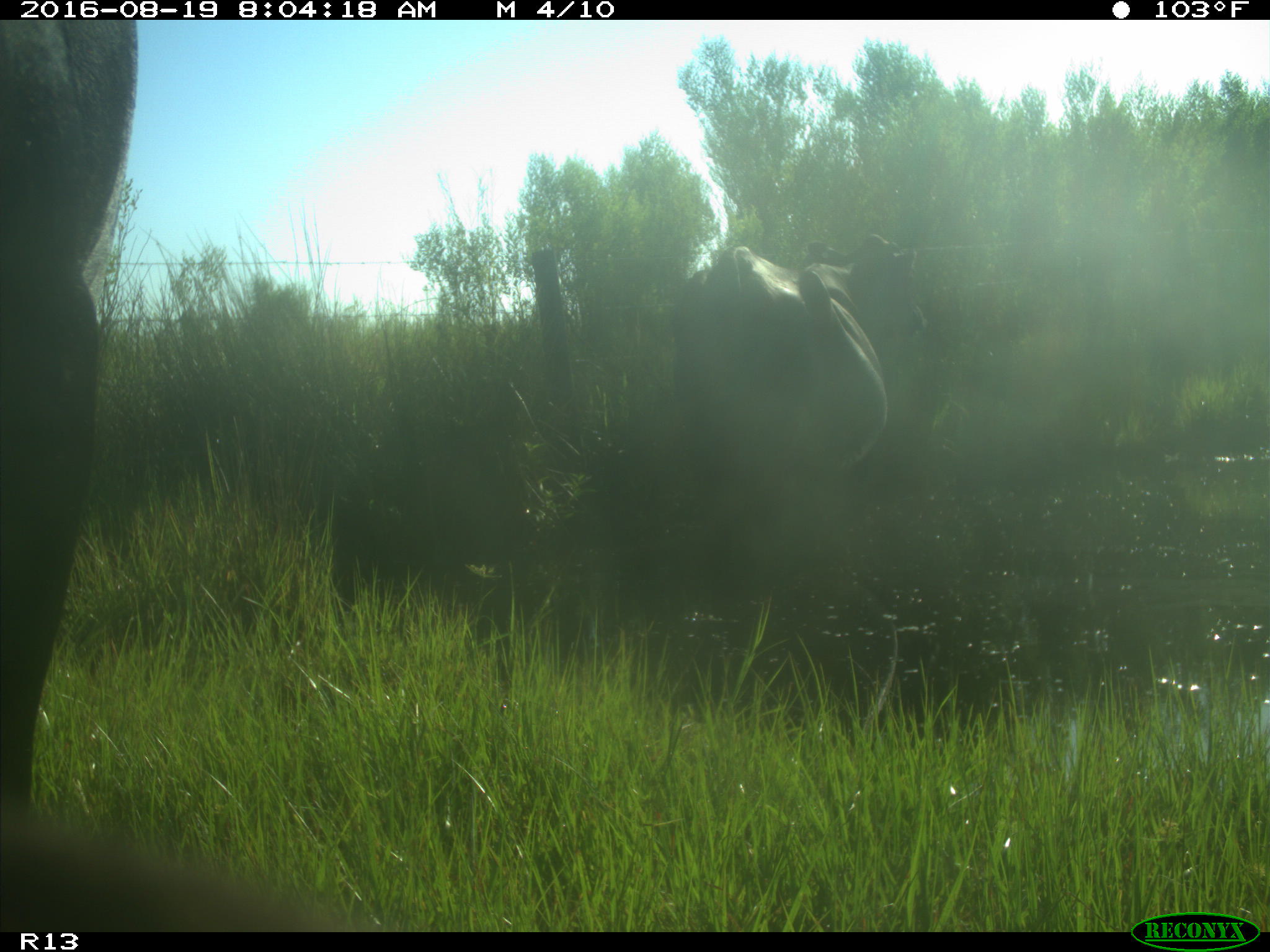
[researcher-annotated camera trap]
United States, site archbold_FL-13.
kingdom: Animalia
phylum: Chordata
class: Mammalia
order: Artiodactyla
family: Bovidae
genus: Bos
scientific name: Bos taurus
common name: domestic cow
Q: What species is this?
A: Bos taurus (domestic cow).